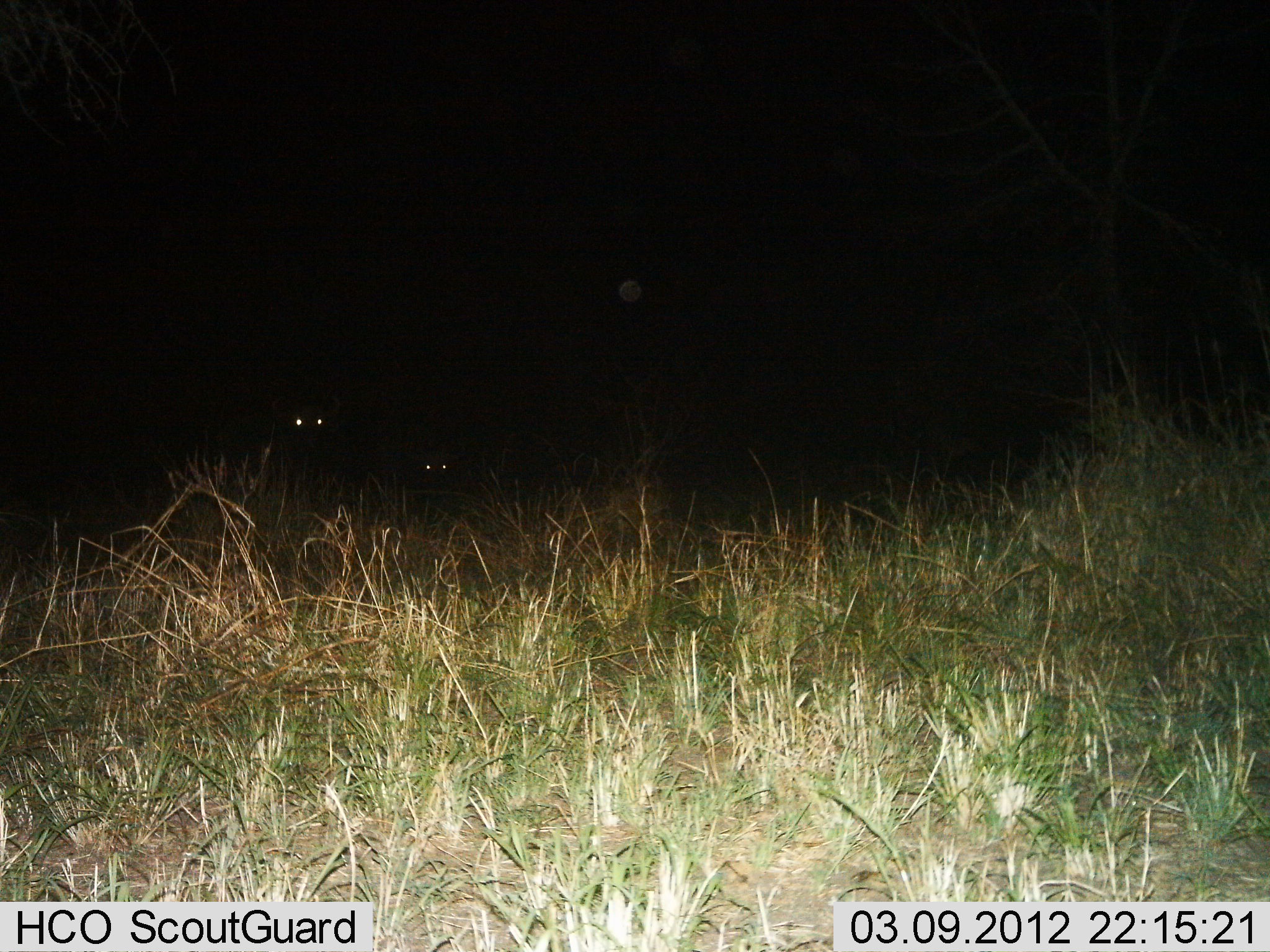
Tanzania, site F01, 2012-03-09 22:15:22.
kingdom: Animalia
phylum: Chordata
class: Mammalia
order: Carnivora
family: Hyaenidae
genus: Crocuta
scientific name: Crocuta crocuta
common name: spotted hyena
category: hyenaspotted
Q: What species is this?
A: Hyenaspotted (spotted hyena) (Crocuta crocuta).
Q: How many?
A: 2.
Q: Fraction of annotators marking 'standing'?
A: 80%.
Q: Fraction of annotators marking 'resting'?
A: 0%.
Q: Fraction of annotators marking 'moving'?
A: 20%.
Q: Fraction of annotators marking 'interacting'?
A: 0%.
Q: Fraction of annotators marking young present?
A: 0%.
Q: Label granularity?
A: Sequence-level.